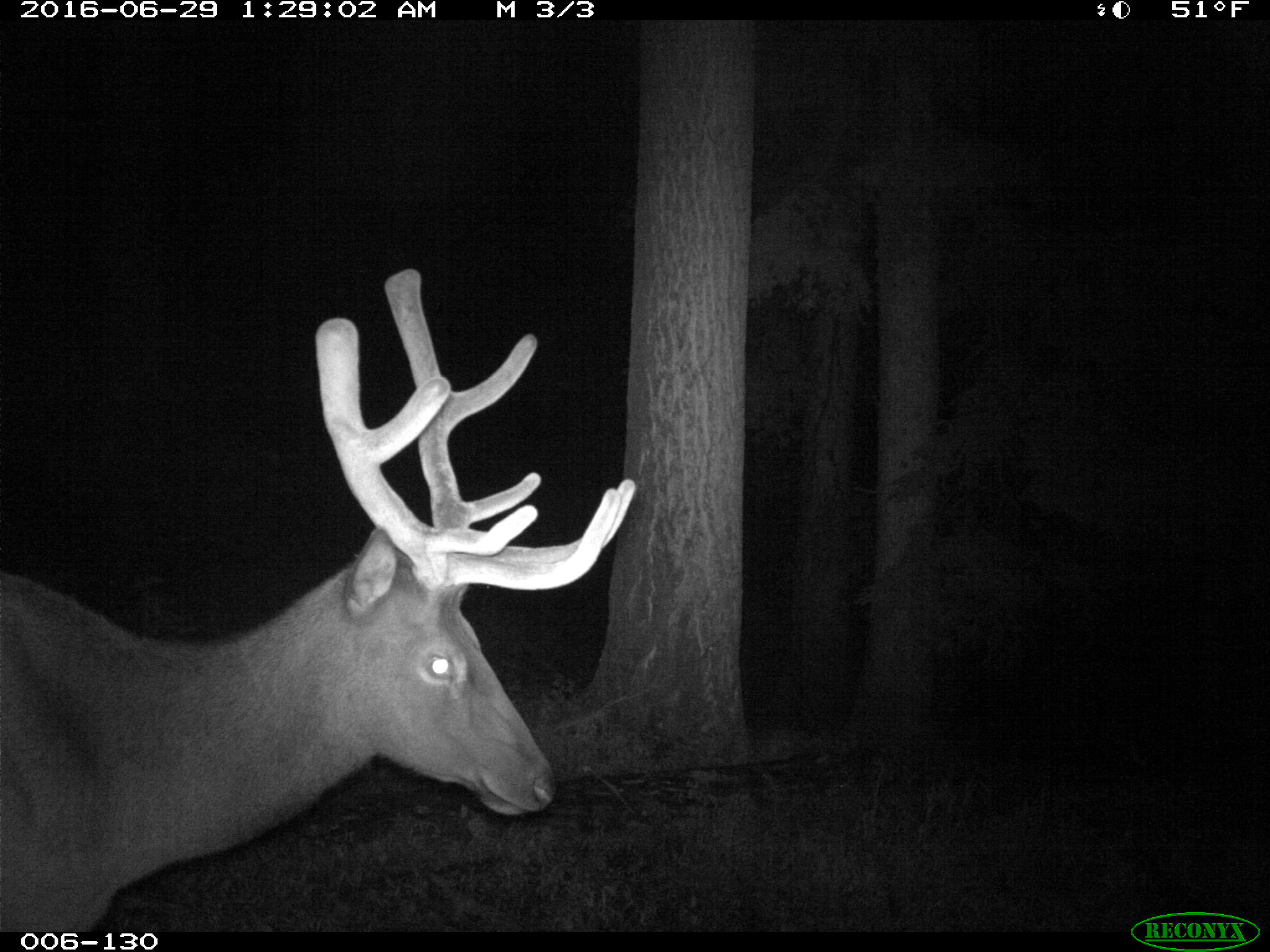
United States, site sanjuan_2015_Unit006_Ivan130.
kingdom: Animalia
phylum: Chordata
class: Mammalia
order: Artiodactyla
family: Cervidae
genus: Cervus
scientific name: Cervus elaphus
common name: red deer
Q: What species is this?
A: Cervus elaphus (red deer).